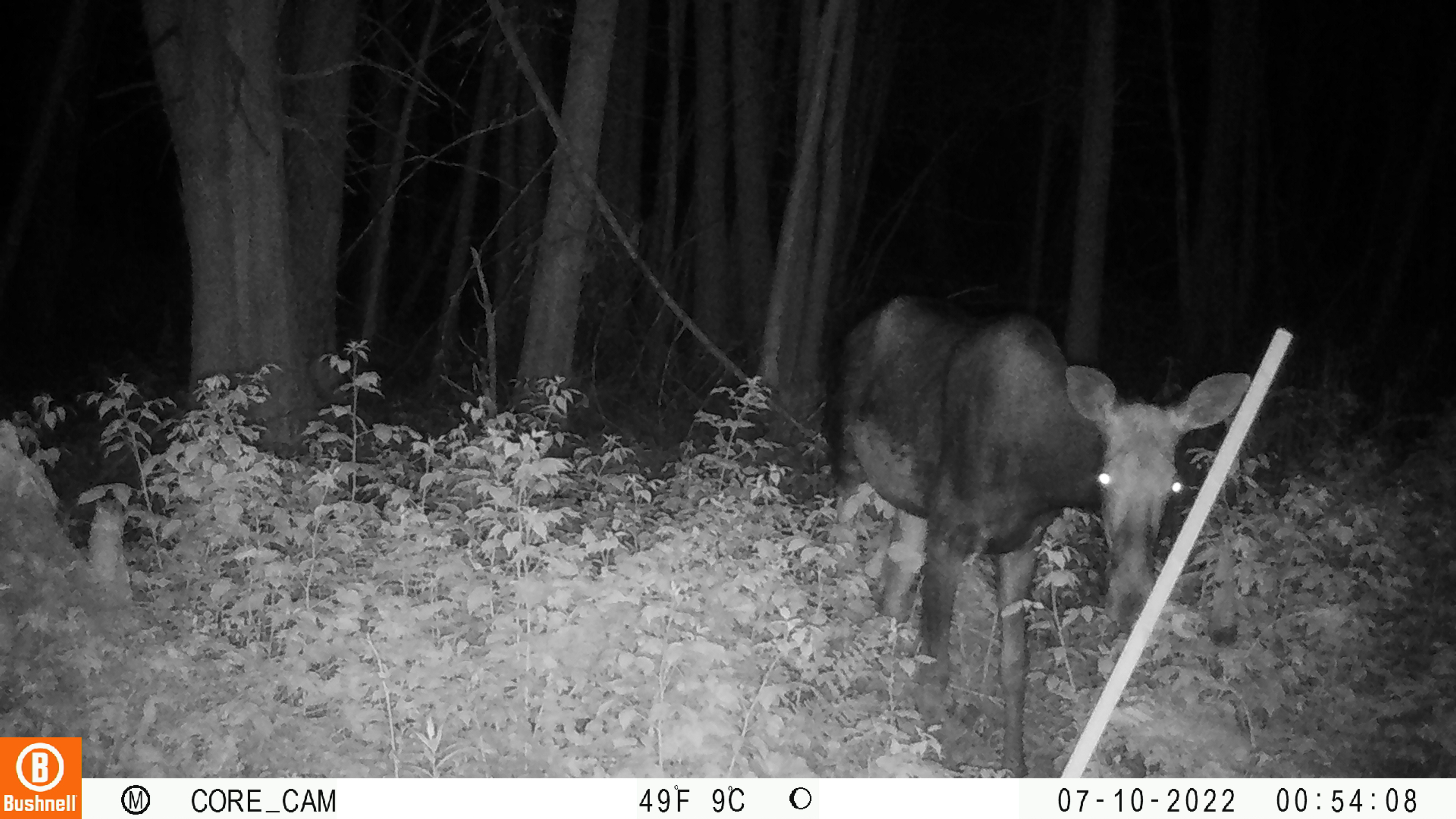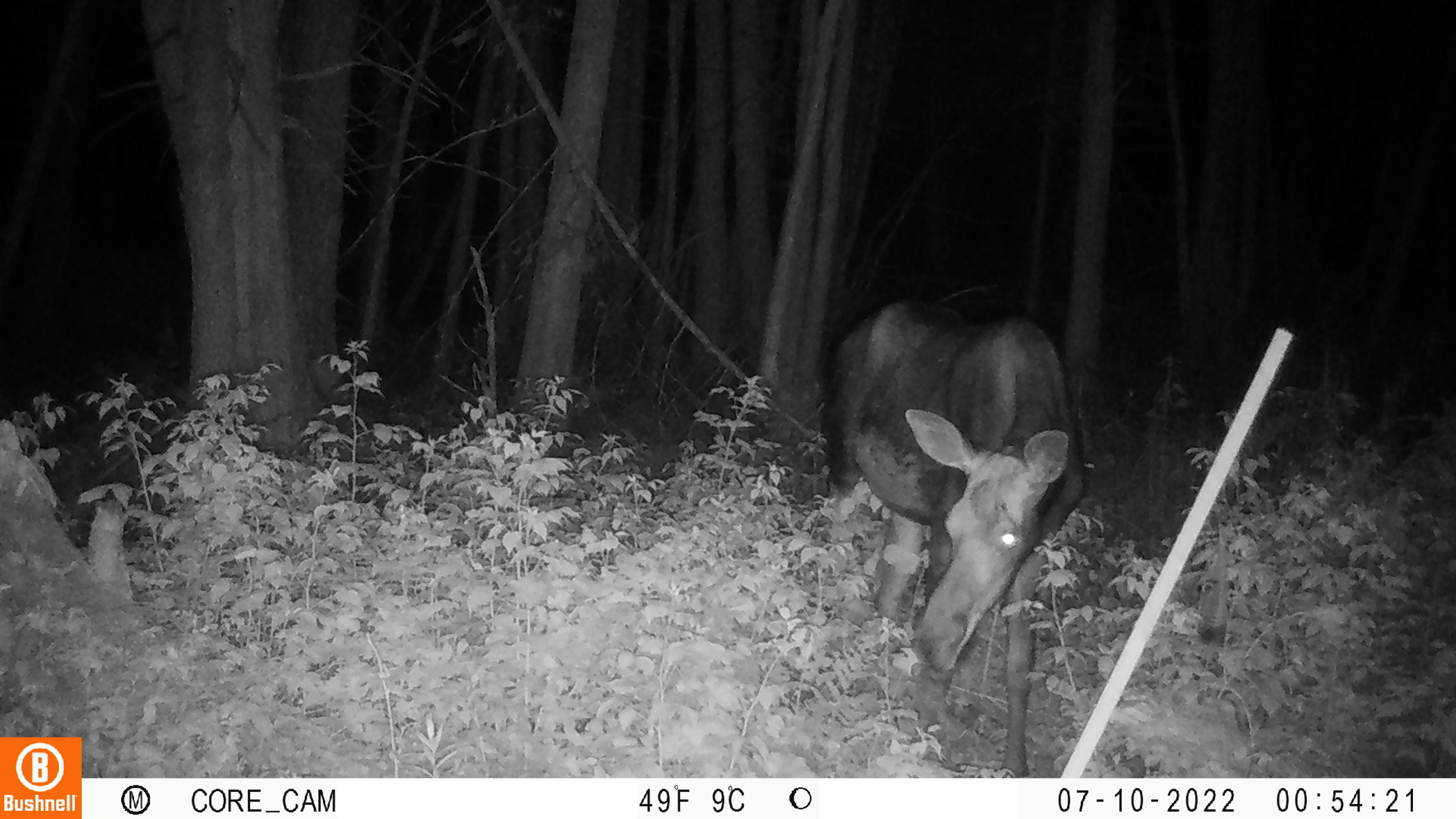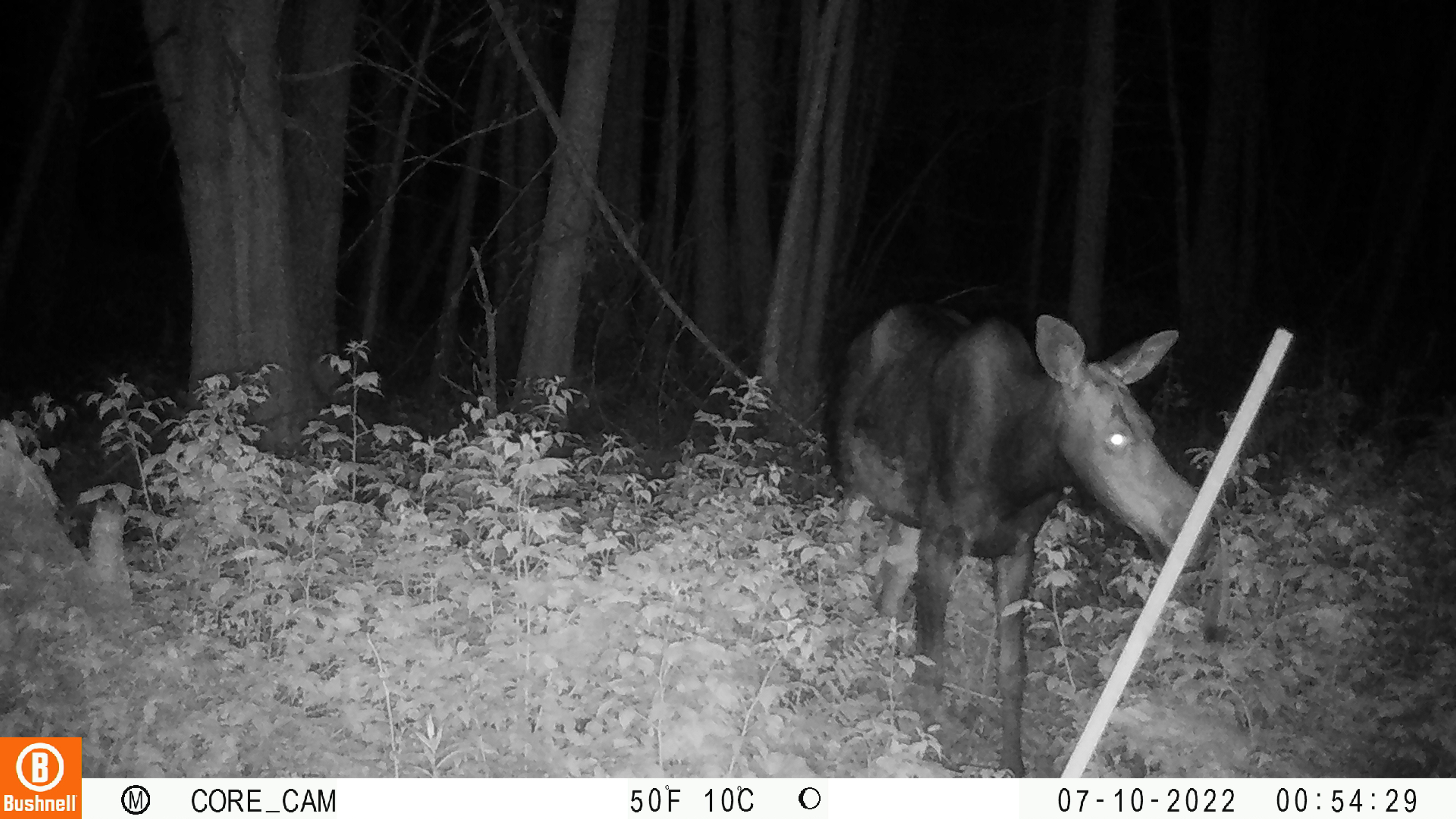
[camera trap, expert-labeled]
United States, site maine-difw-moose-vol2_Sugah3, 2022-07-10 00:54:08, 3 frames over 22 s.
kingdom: Animalia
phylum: Chordata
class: Mammalia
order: Artiodactyla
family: Cervidae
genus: Alces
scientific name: Alces alces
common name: moose